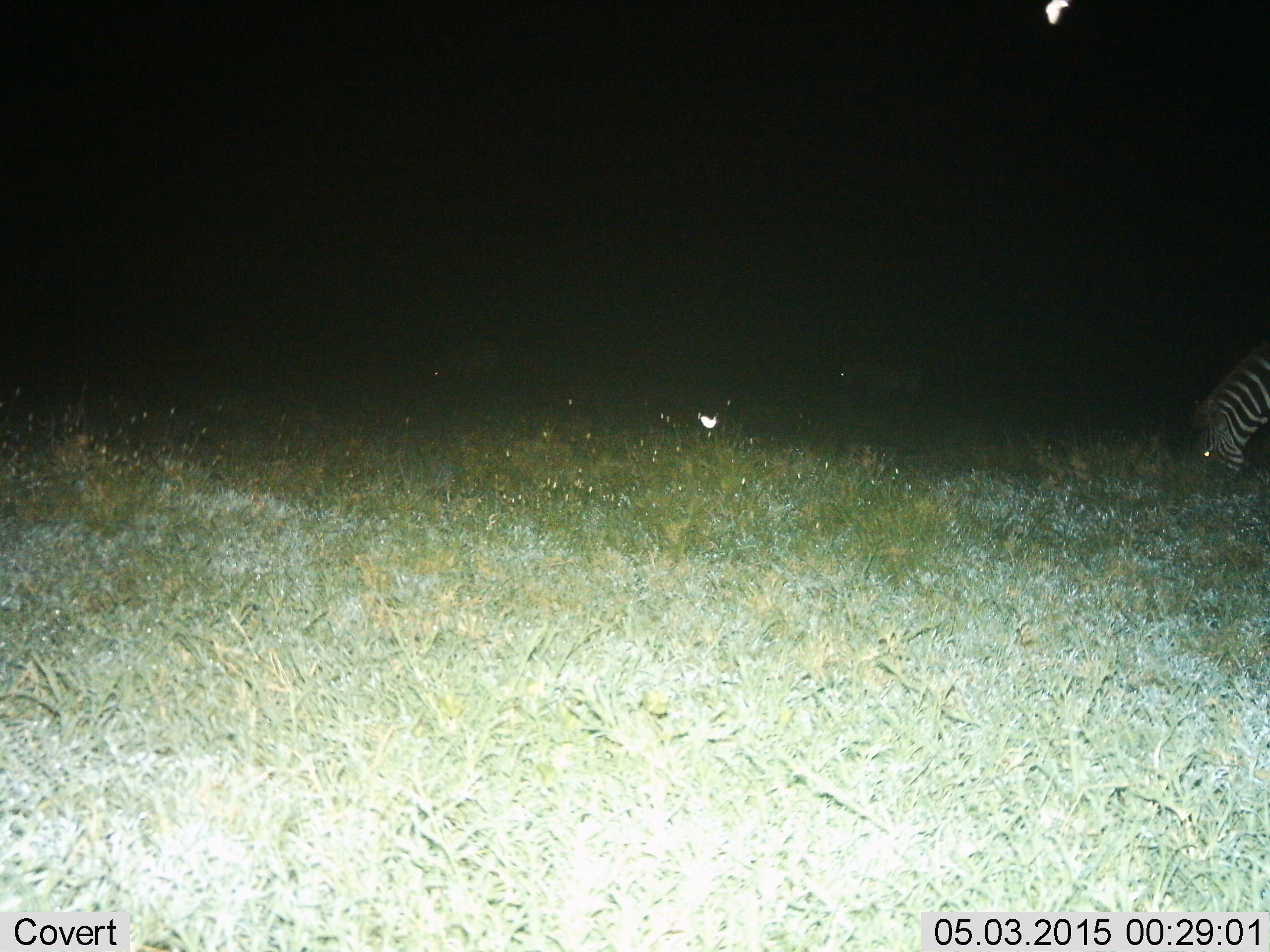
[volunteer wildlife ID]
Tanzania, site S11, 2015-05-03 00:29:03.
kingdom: Animalia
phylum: Chordata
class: Mammalia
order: Perissodactyla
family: Equidae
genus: Equus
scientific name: Equus quagga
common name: plains zebra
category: zebra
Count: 1.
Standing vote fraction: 20%.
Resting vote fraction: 0%.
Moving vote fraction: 0%.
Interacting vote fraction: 0%.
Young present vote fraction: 0%.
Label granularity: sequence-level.